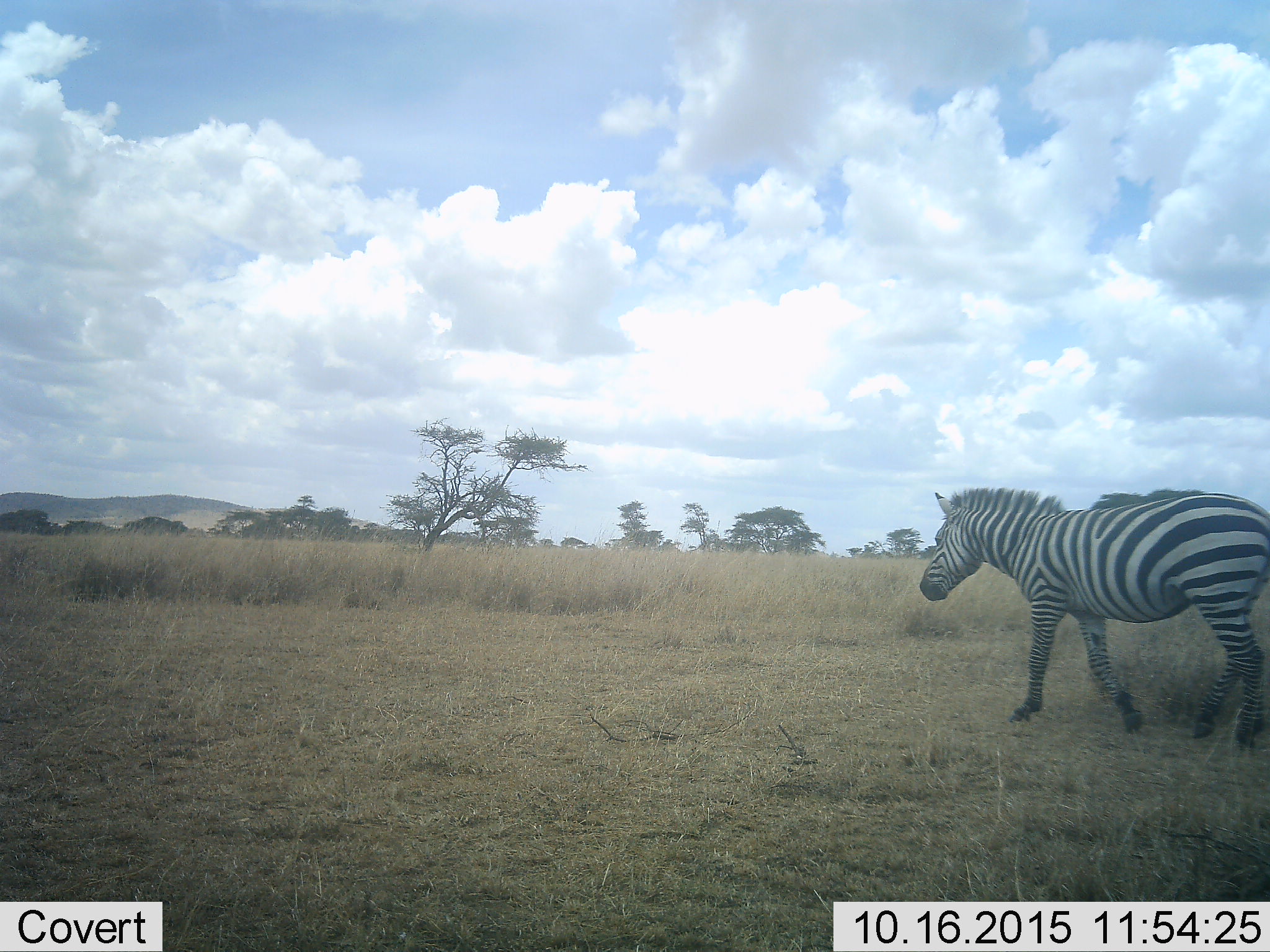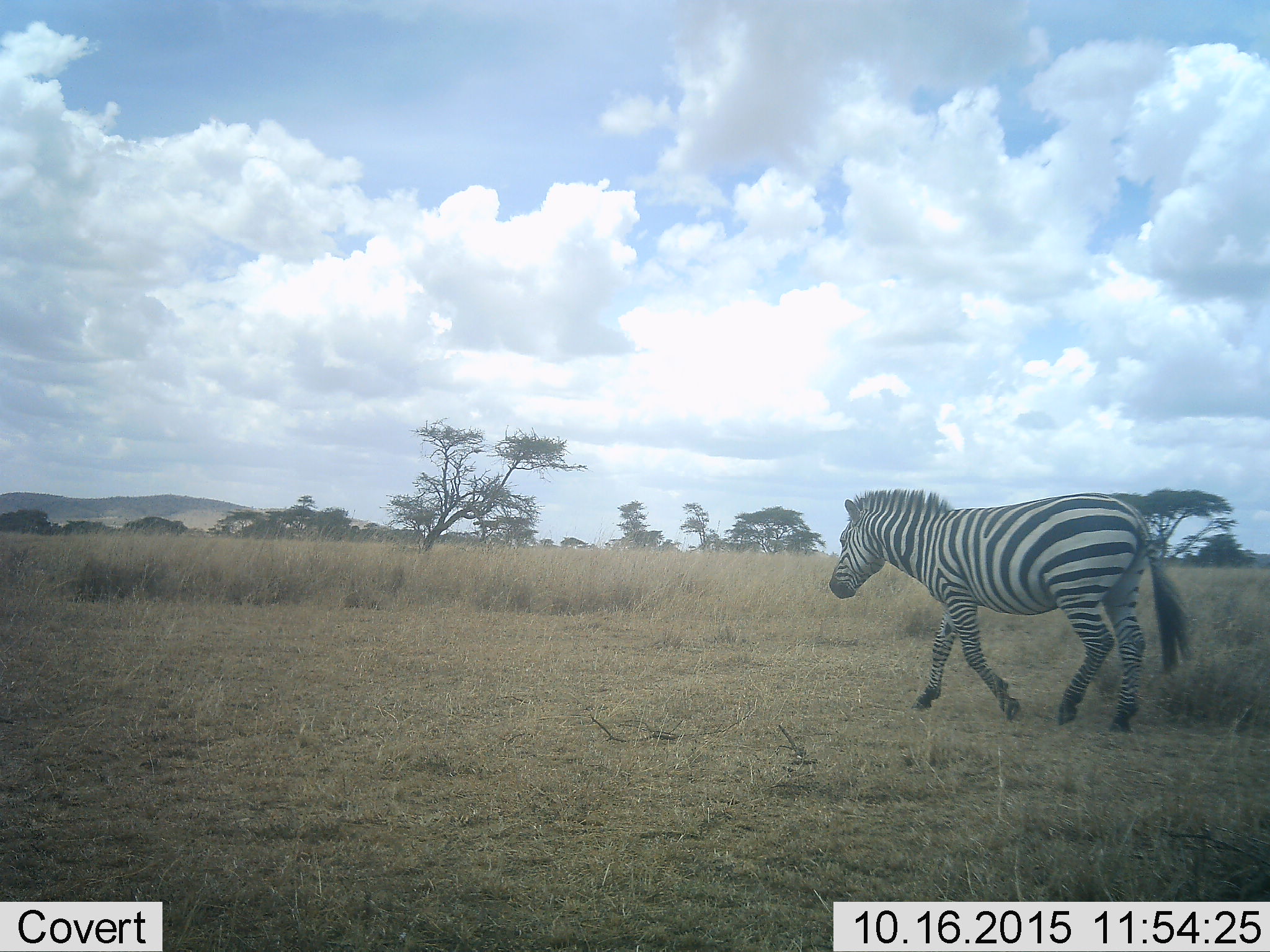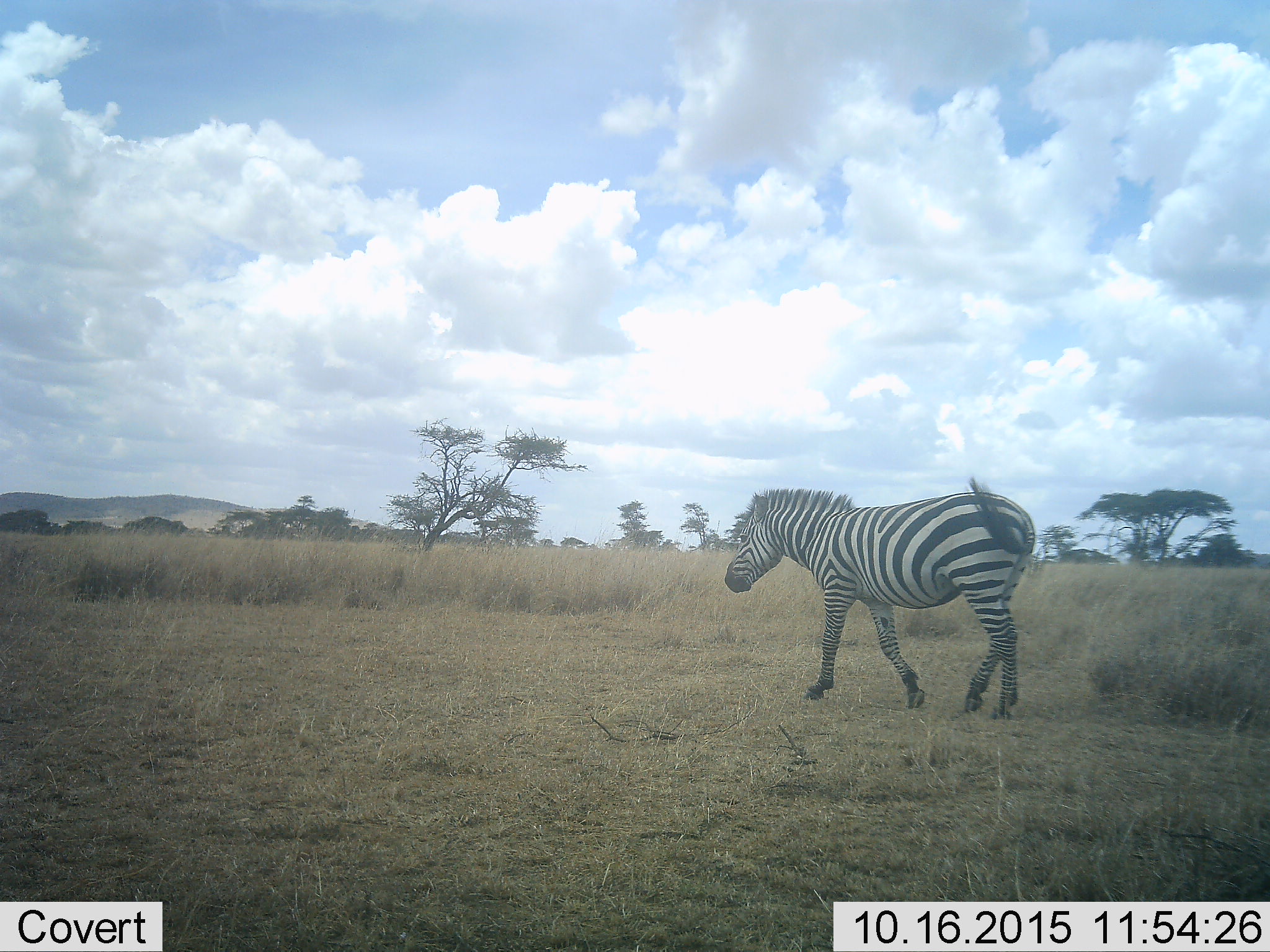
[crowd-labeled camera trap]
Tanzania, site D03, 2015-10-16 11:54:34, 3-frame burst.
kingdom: Animalia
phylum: Chordata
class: Mammalia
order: Perissodactyla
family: Equidae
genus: Equus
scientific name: Equus quagga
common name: plains zebra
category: zebra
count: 1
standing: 0%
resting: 0%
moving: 100%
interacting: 0%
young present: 0%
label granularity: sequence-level